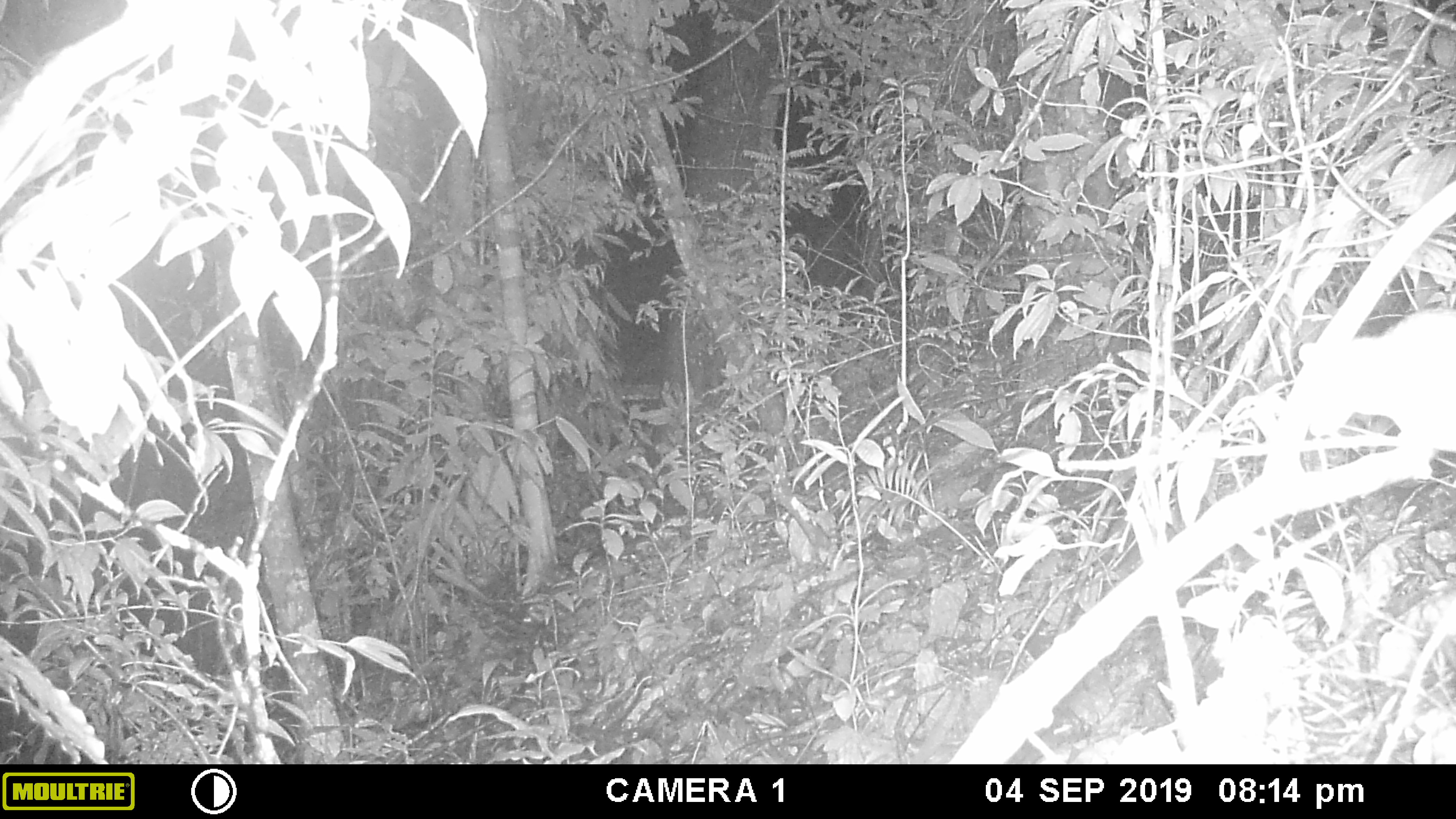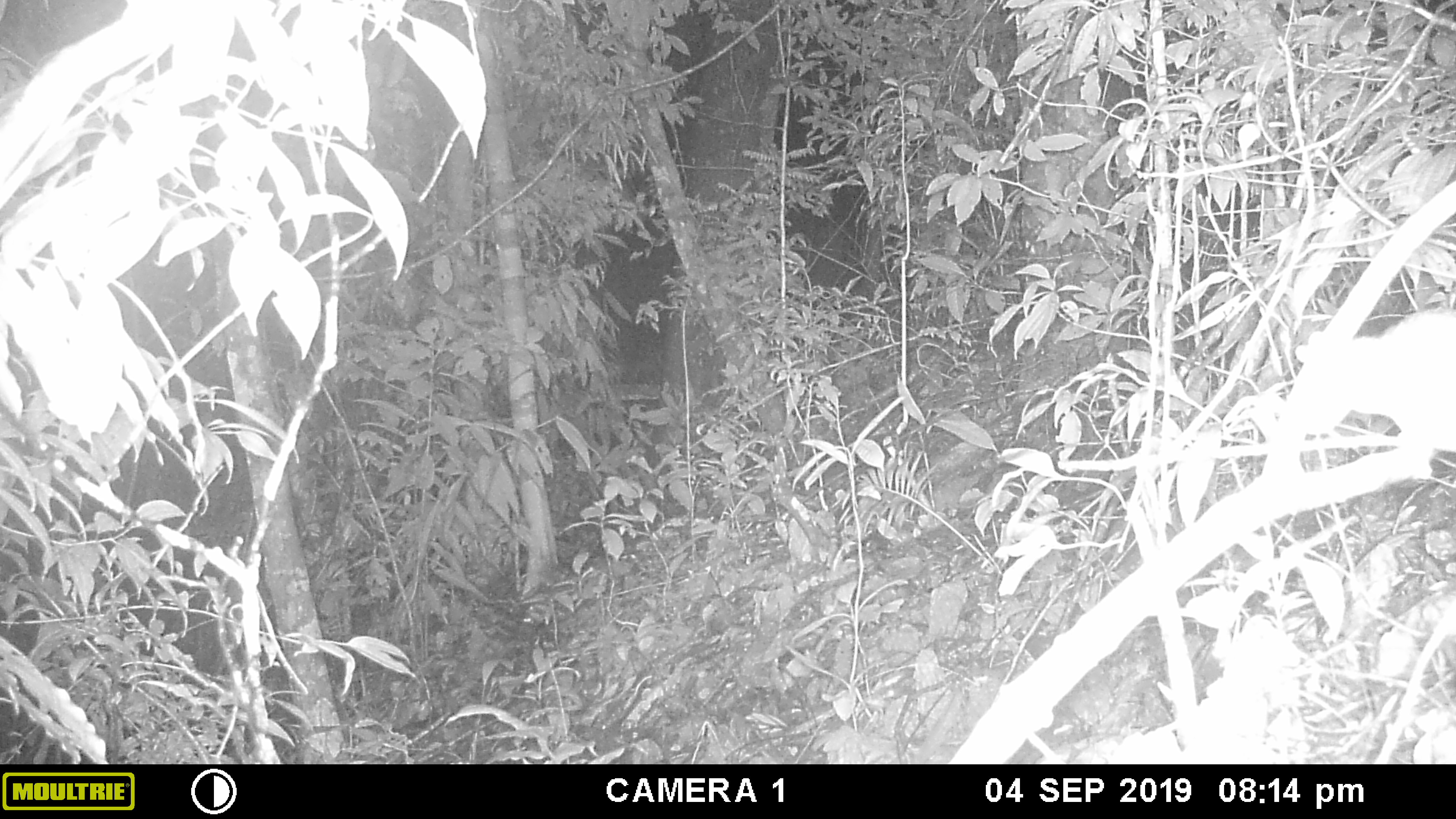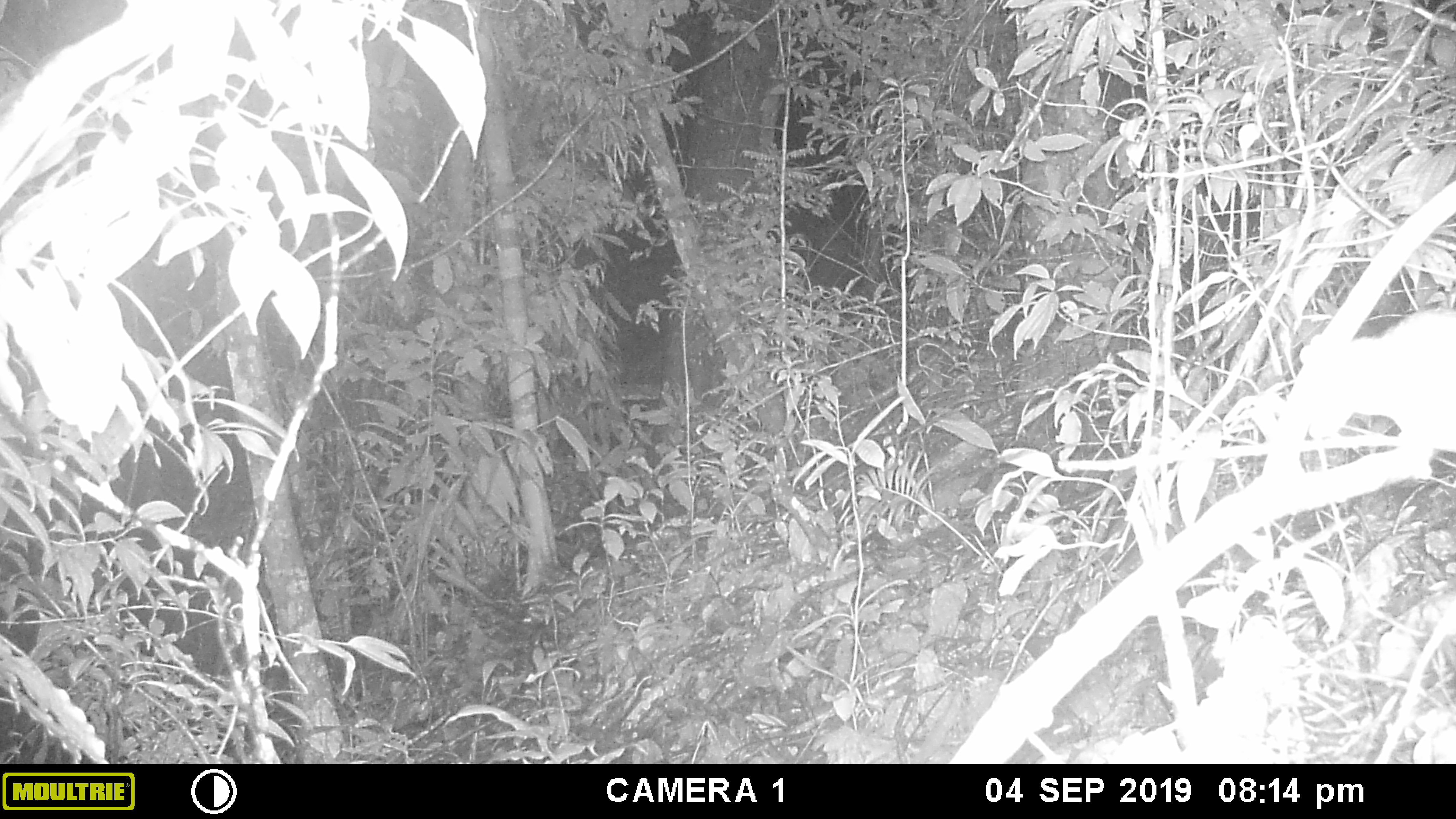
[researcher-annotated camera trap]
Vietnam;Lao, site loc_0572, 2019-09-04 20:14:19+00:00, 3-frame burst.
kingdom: Animalia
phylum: Chordata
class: Mammalia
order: Rodentia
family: Muridae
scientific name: Muridae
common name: old-world mice and rats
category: unidentified murid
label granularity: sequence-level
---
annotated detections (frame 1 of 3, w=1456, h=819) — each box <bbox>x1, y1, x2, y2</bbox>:
unidentified murid: <bbox>1296, 307, 1456, 481</bbox>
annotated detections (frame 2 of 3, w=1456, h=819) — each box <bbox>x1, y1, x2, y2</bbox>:
unidentified murid: <bbox>1291, 306, 1456, 479</bbox>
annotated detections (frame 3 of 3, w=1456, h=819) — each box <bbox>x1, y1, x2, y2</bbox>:
unidentified murid: <bbox>1295, 306, 1456, 479</bbox>